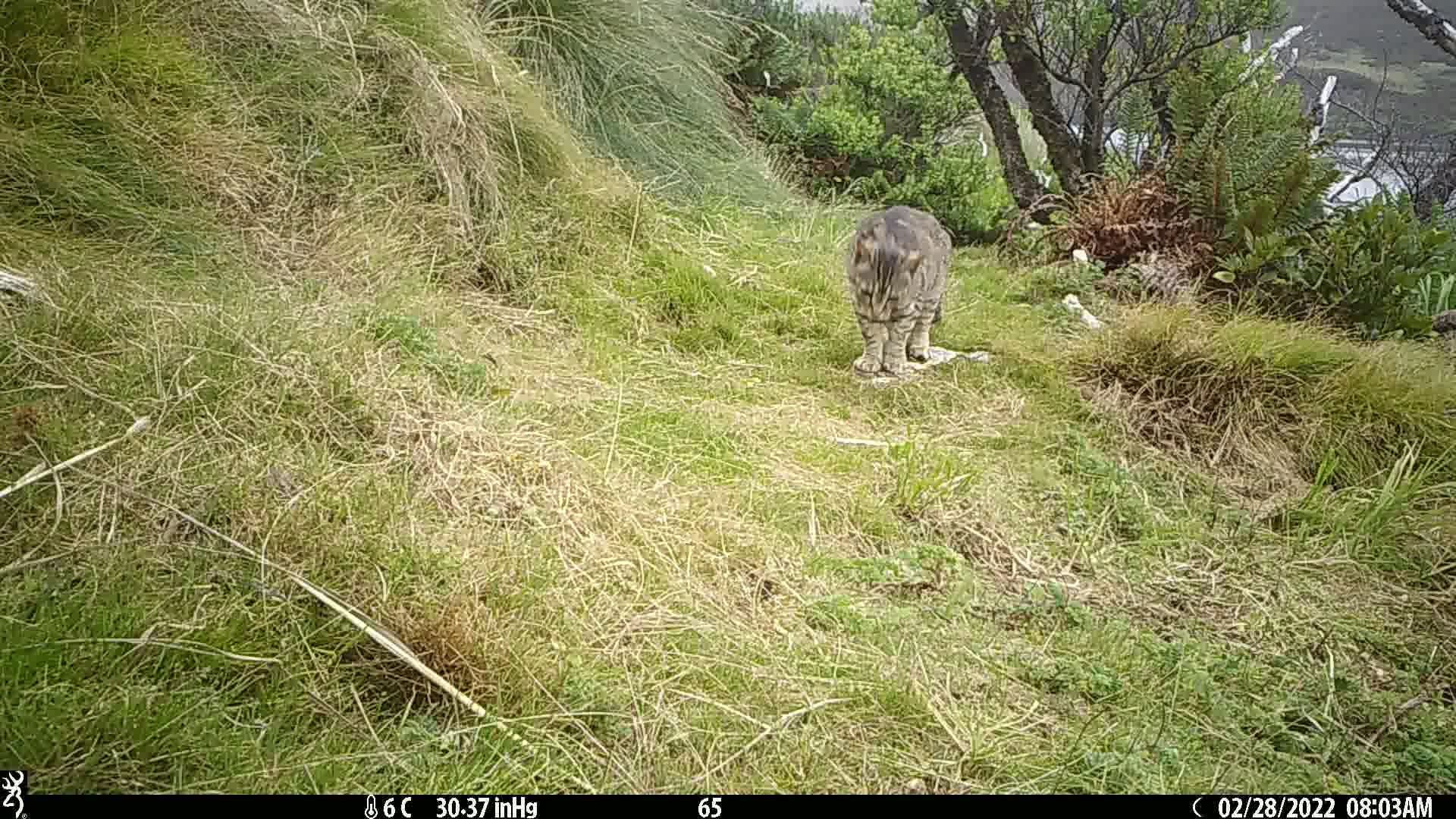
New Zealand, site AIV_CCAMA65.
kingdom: Animalia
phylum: Chordata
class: Mammalia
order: Carnivora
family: Felidae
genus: Felis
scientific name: Felis catus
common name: domestic cat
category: cat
Cat (domestic cat) (Felis catus).